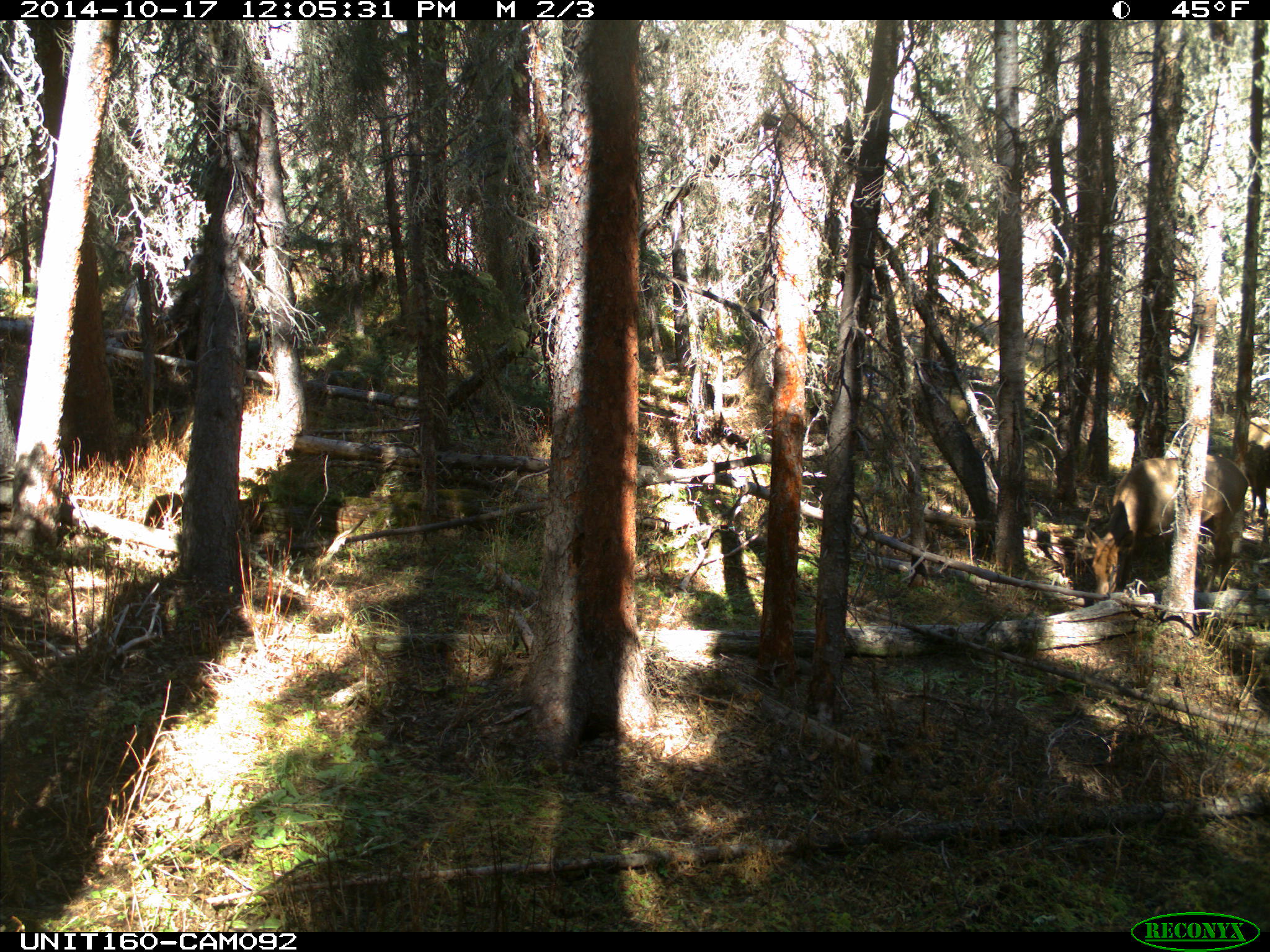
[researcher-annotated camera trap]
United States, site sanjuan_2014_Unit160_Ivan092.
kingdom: Animalia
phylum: Chordata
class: Mammalia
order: Artiodactyla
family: Cervidae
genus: Cervus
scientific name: Cervus elaphus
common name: red deer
Cervus elaphus (red deer).